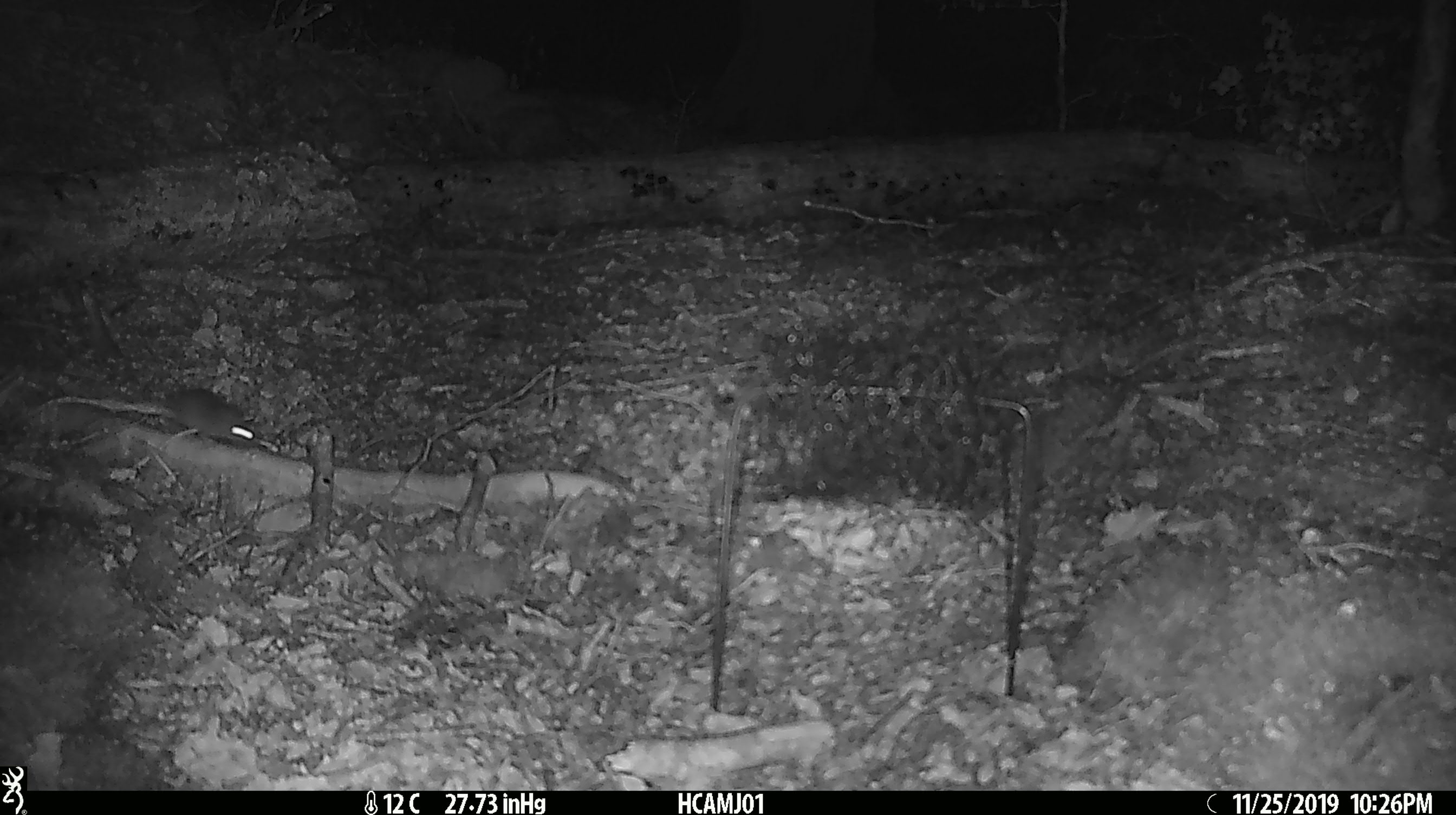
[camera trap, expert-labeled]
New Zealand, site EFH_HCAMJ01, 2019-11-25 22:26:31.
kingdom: Animalia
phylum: Chordata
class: Mammalia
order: Rodentia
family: Muridae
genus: Mus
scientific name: Mus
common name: mouse